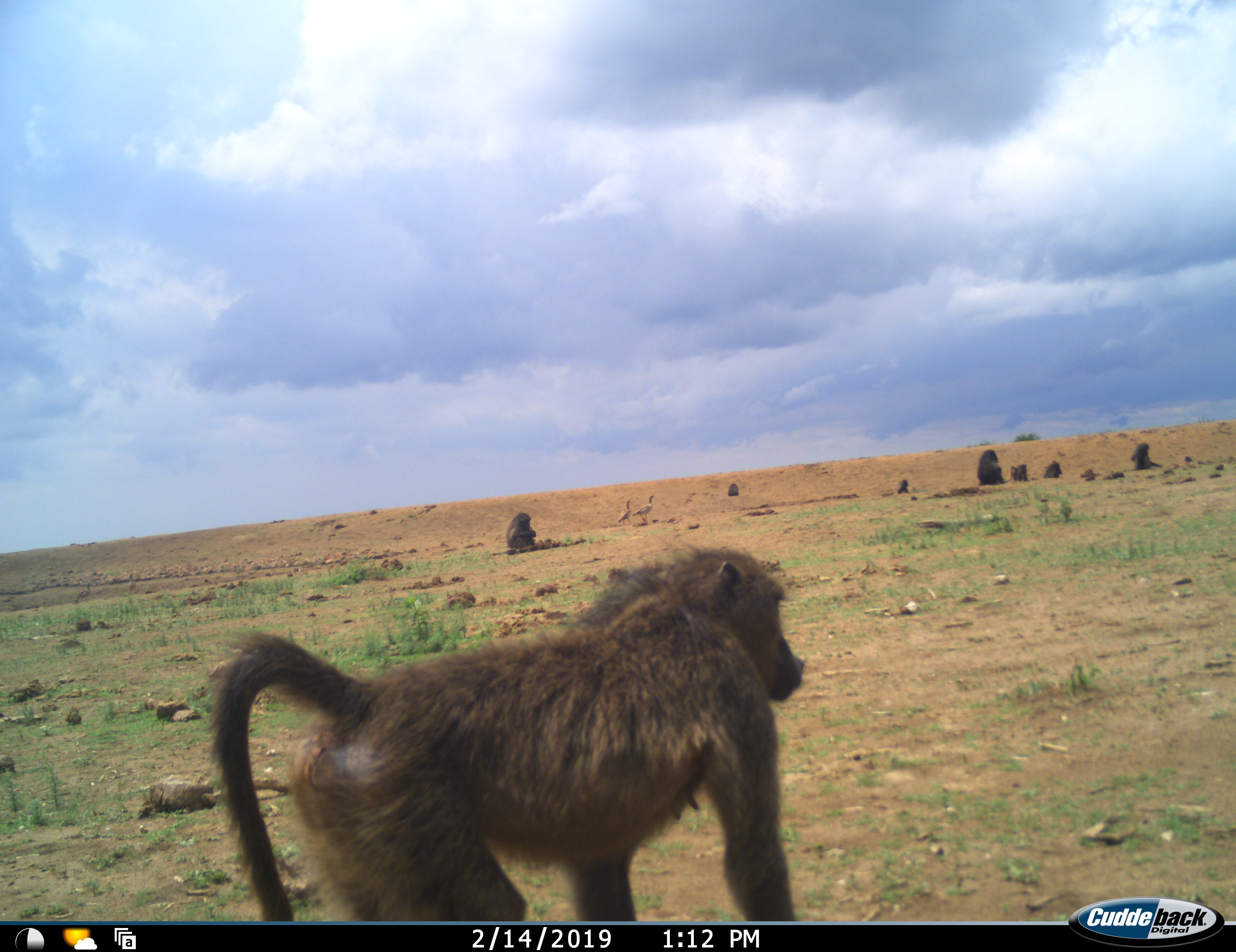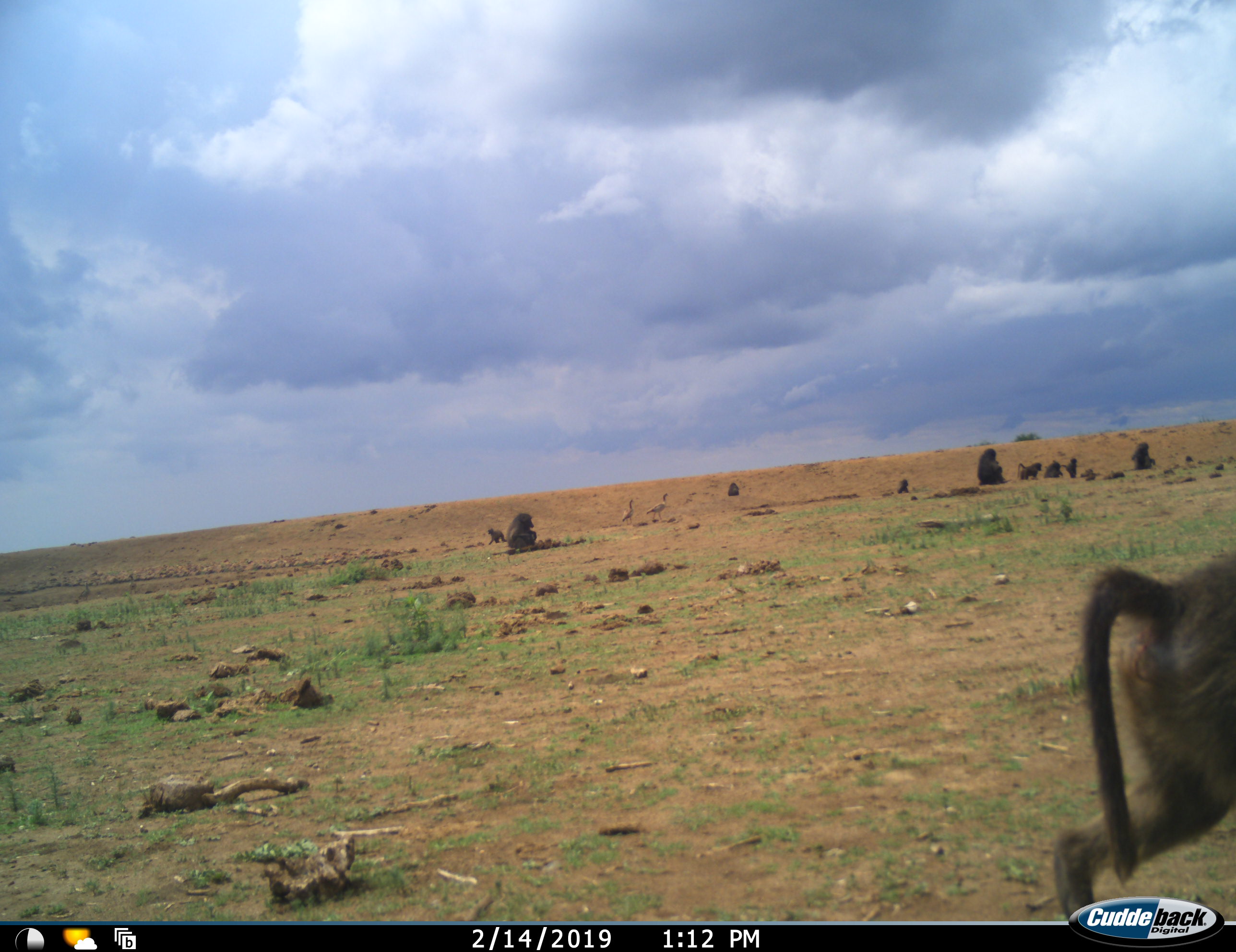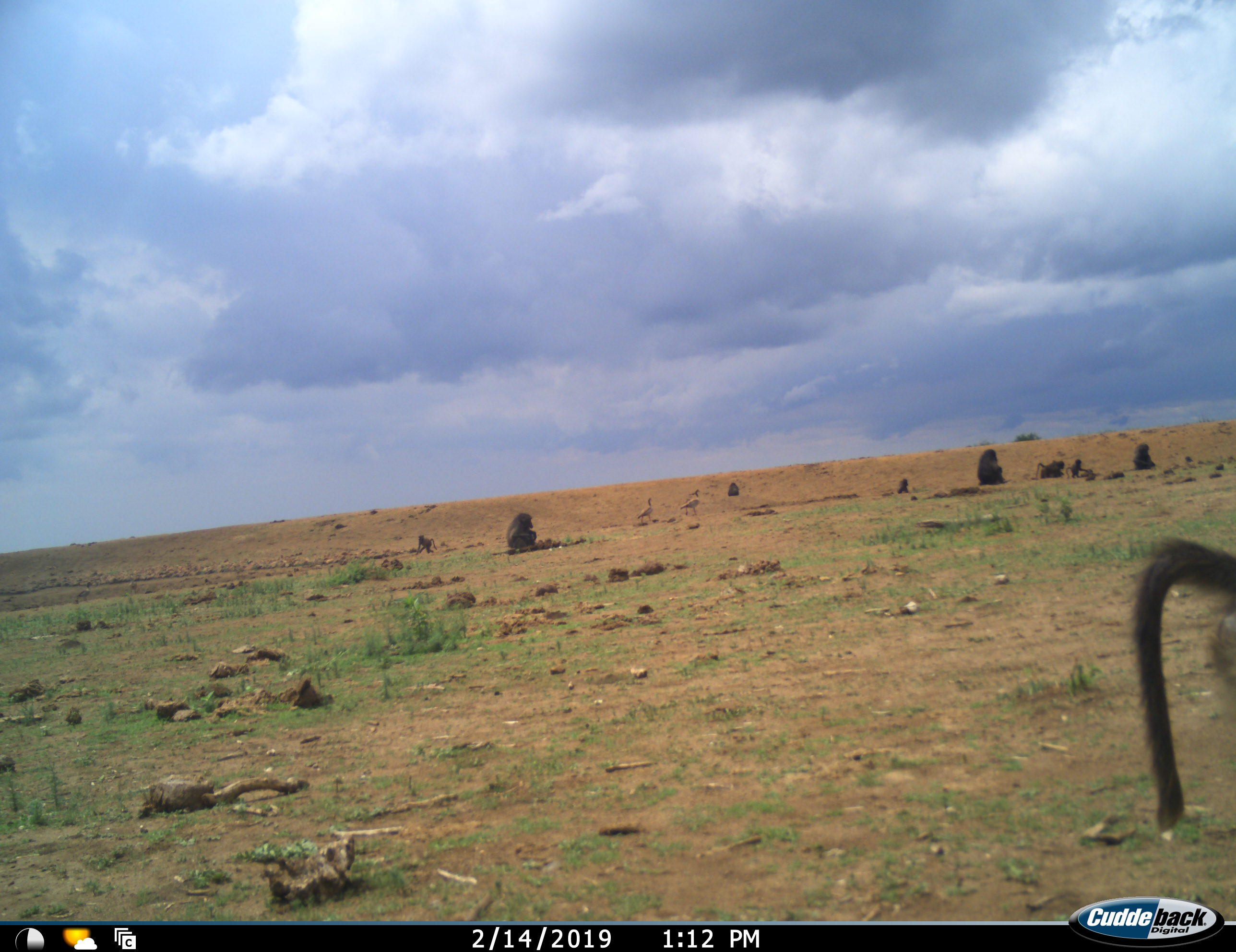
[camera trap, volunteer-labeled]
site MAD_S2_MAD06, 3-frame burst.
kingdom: Animalia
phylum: Chordata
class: Mammalia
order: Primates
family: Cercopithecidae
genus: Papio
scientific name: Papio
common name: baboon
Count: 8.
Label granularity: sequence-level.